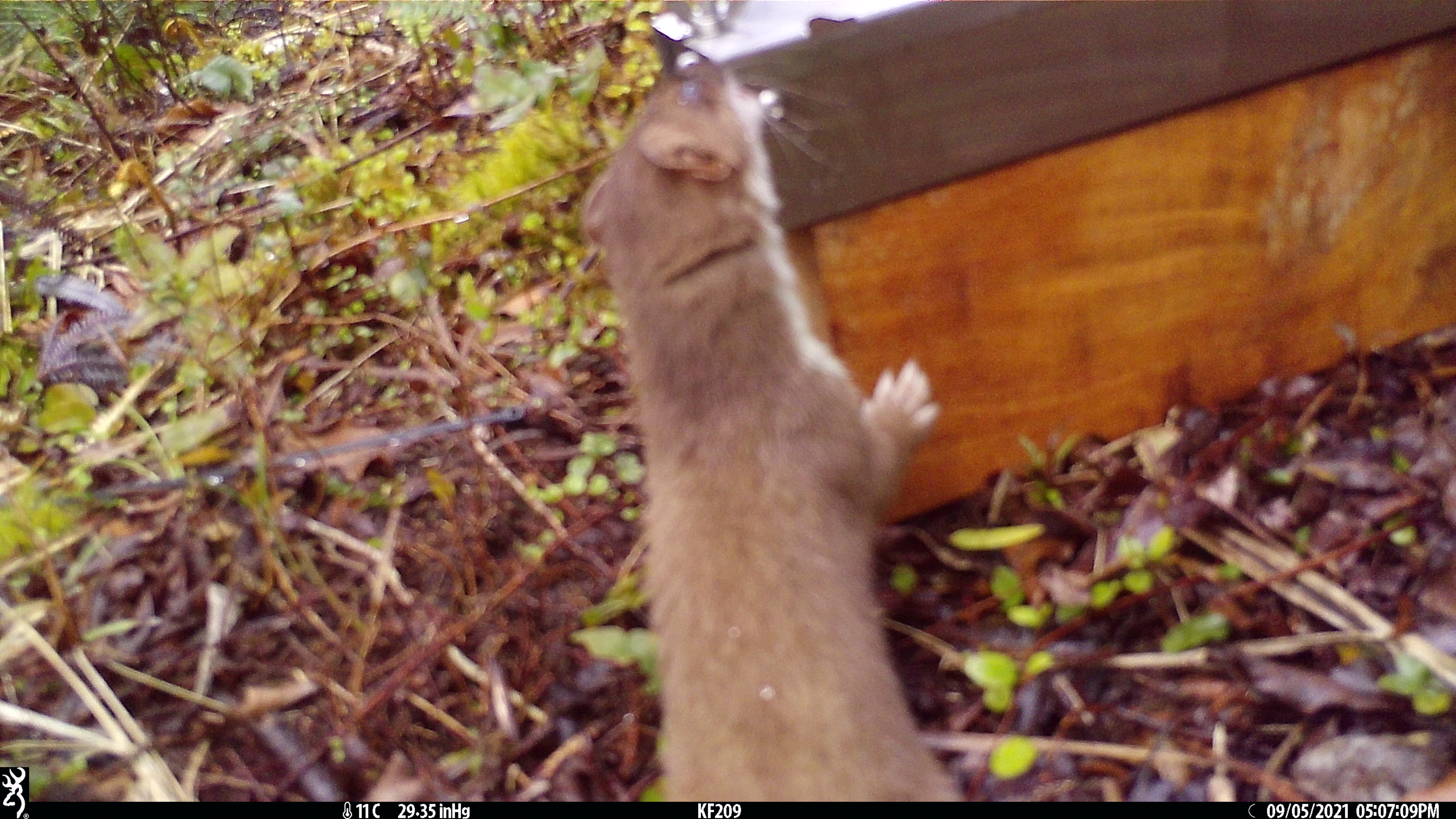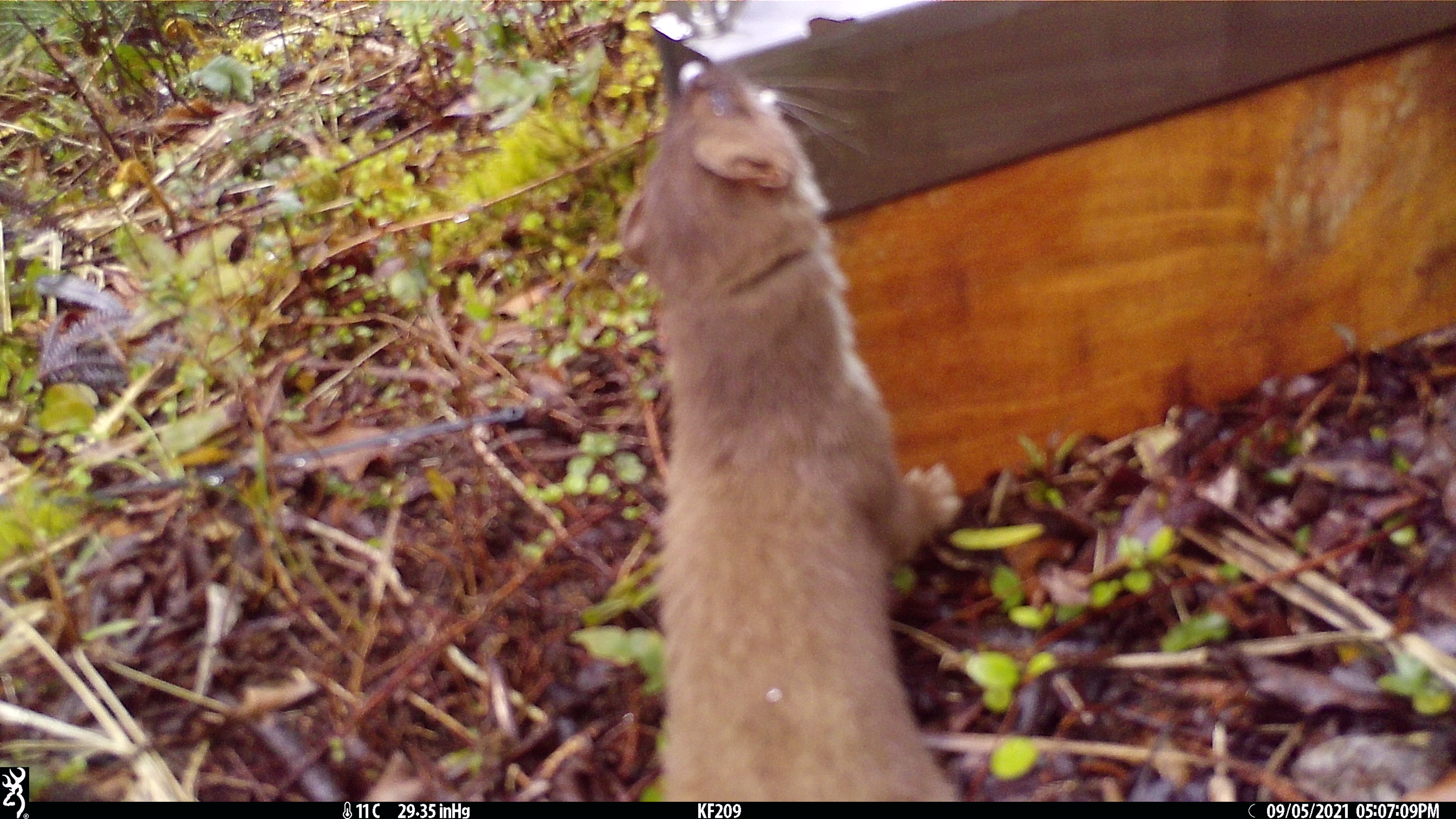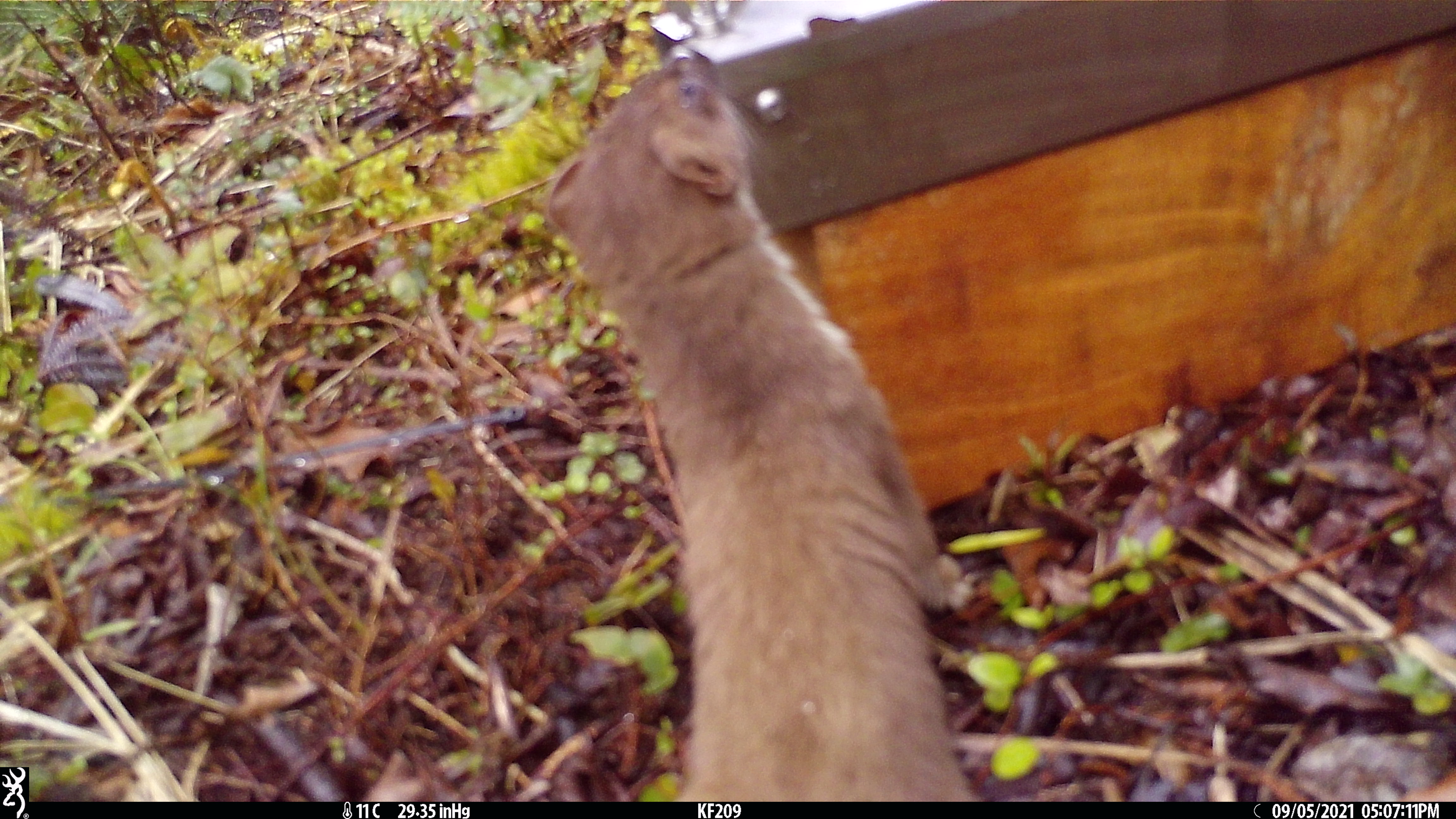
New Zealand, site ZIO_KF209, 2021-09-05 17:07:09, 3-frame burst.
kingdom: Animalia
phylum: Chordata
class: Mammalia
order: Carnivora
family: Mustelidae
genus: Mustela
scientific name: Mustela erminea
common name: stoat